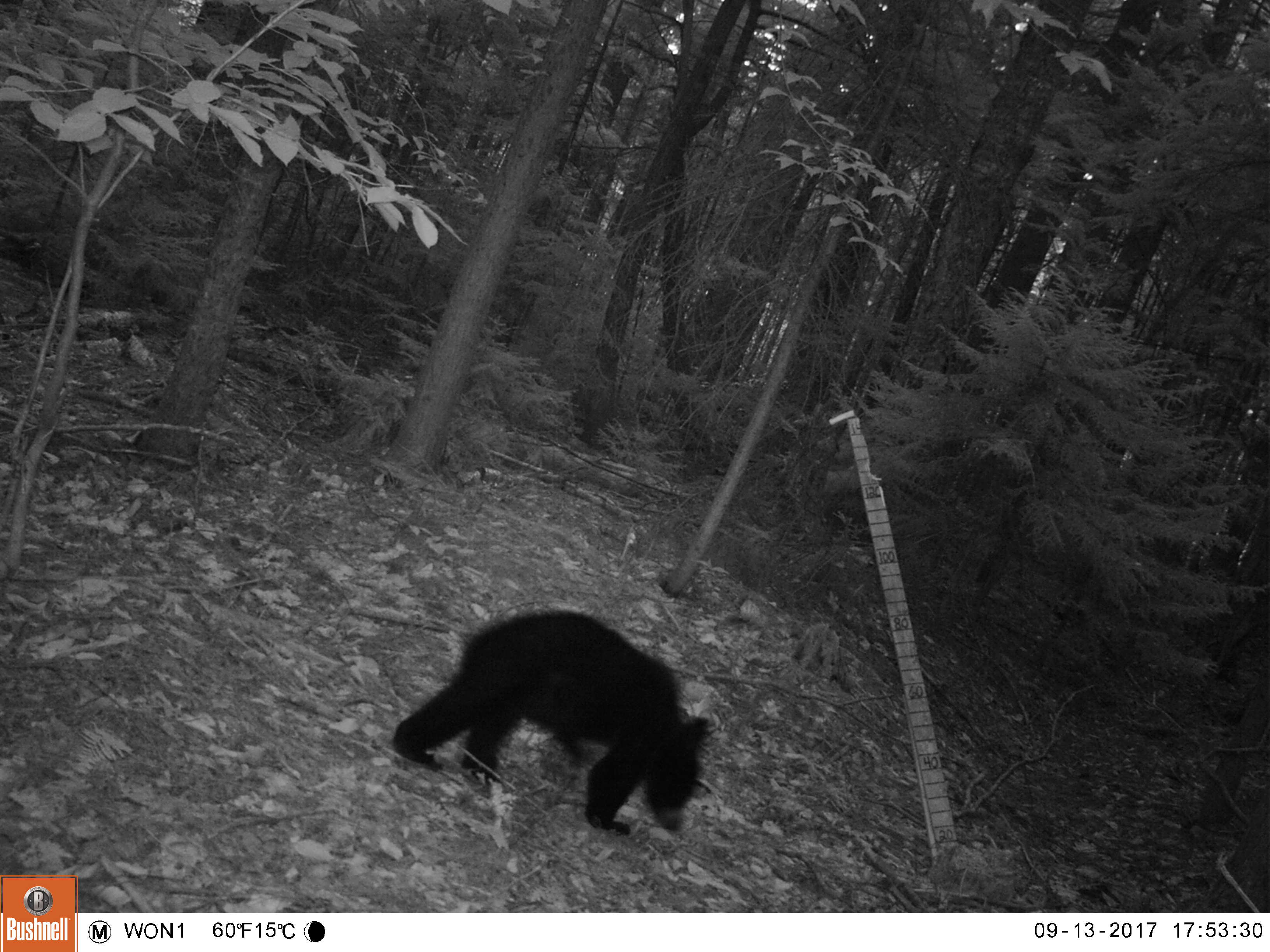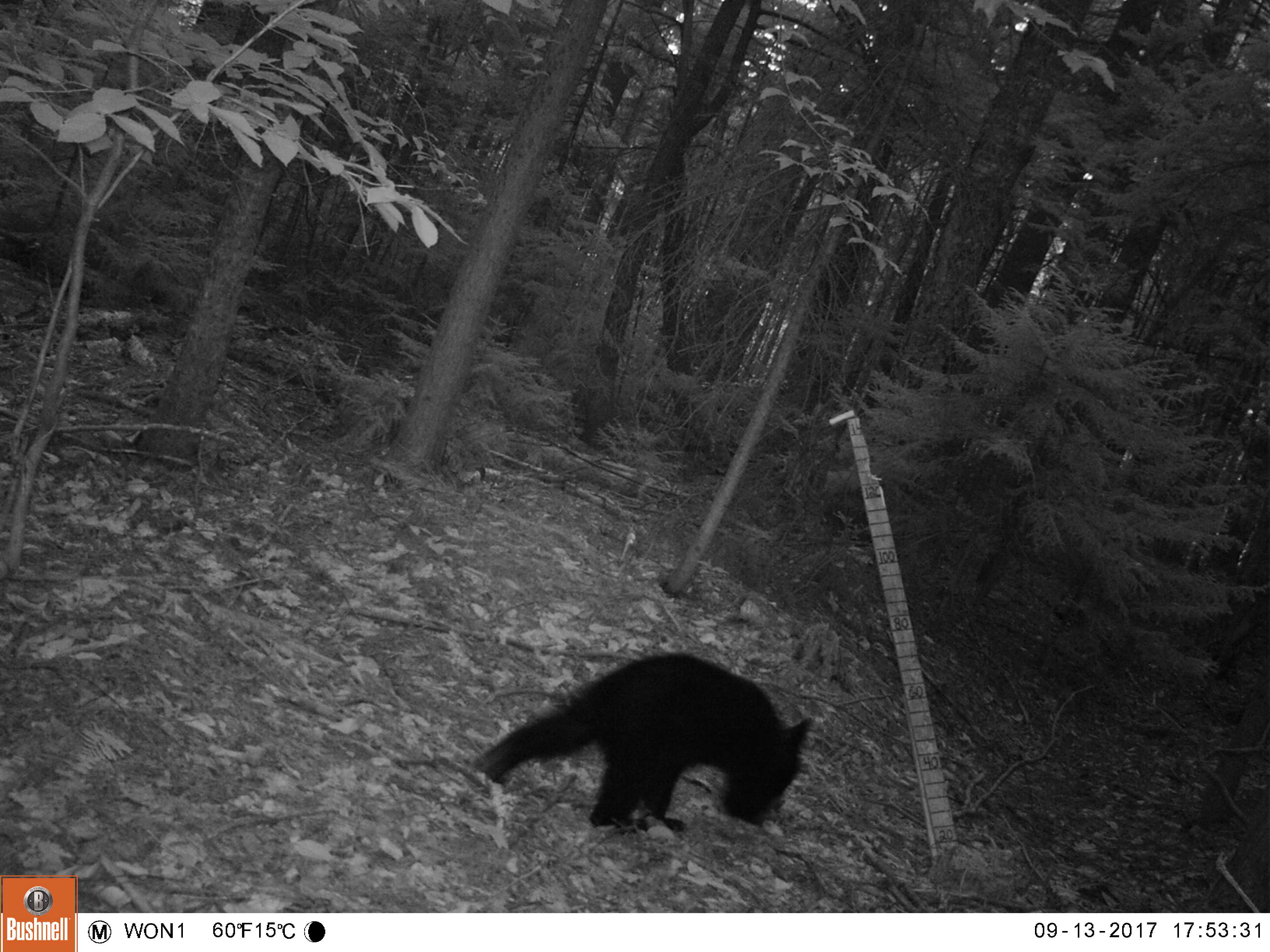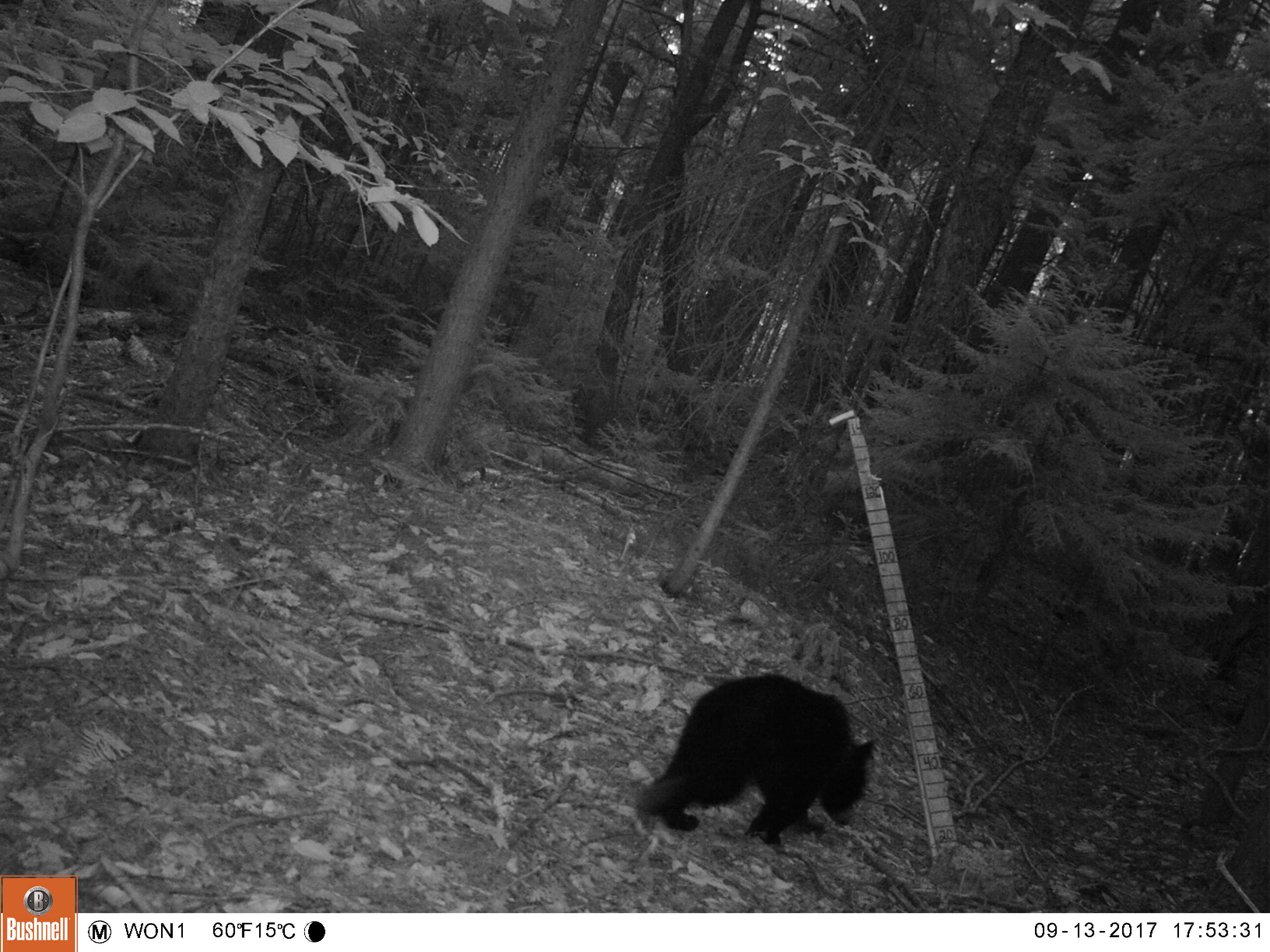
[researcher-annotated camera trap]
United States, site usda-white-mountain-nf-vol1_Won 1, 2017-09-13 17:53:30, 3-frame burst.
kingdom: Animalia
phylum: Chordata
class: Mammalia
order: Carnivora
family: Ursidae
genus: Ursus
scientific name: Ursus americanus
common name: black bear